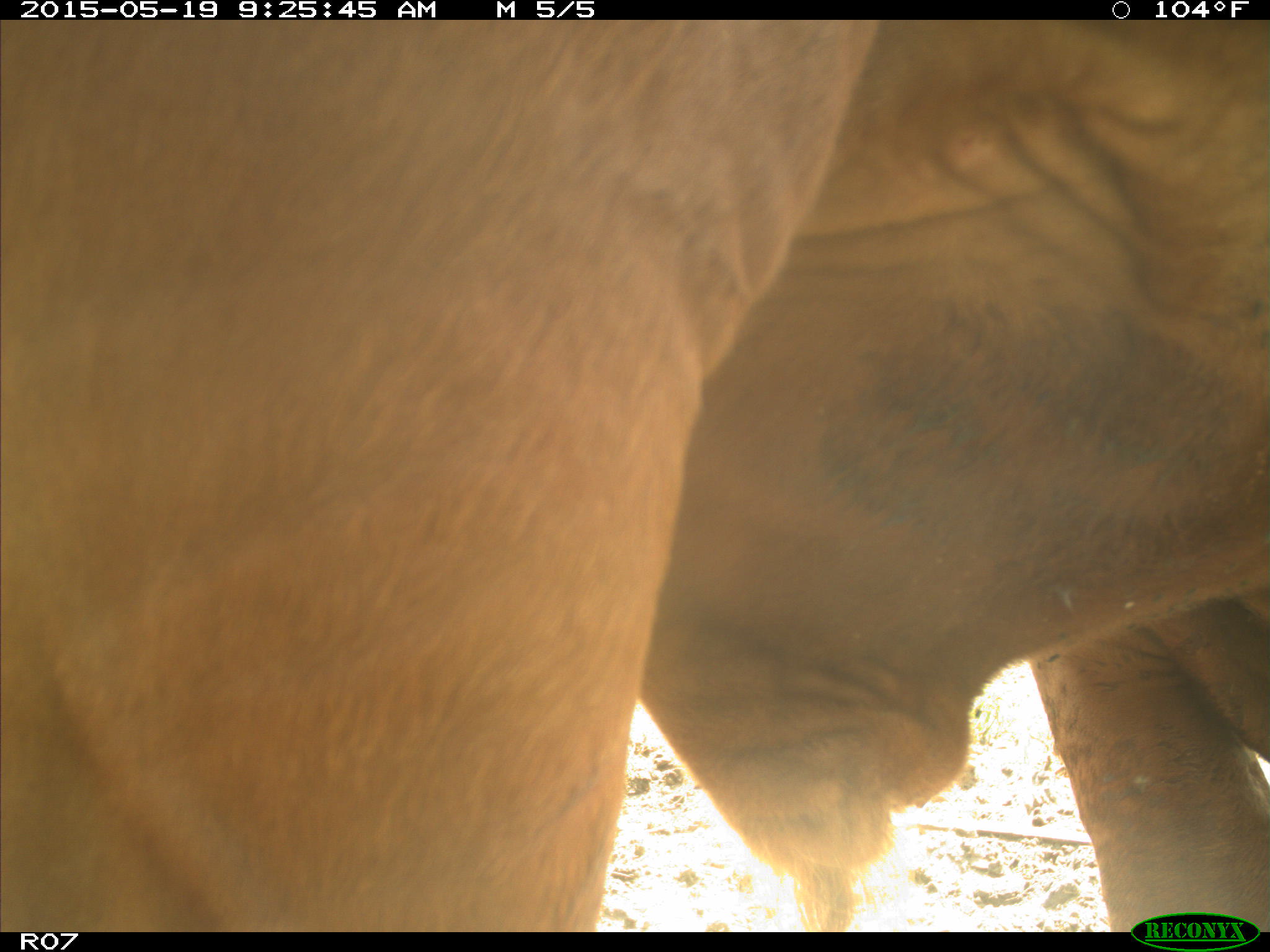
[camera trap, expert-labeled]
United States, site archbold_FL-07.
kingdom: Animalia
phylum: Chordata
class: Mammalia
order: Artiodactyla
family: Bovidae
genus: Bos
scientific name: Bos taurus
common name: domestic cow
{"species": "Bos taurus (domestic cow)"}